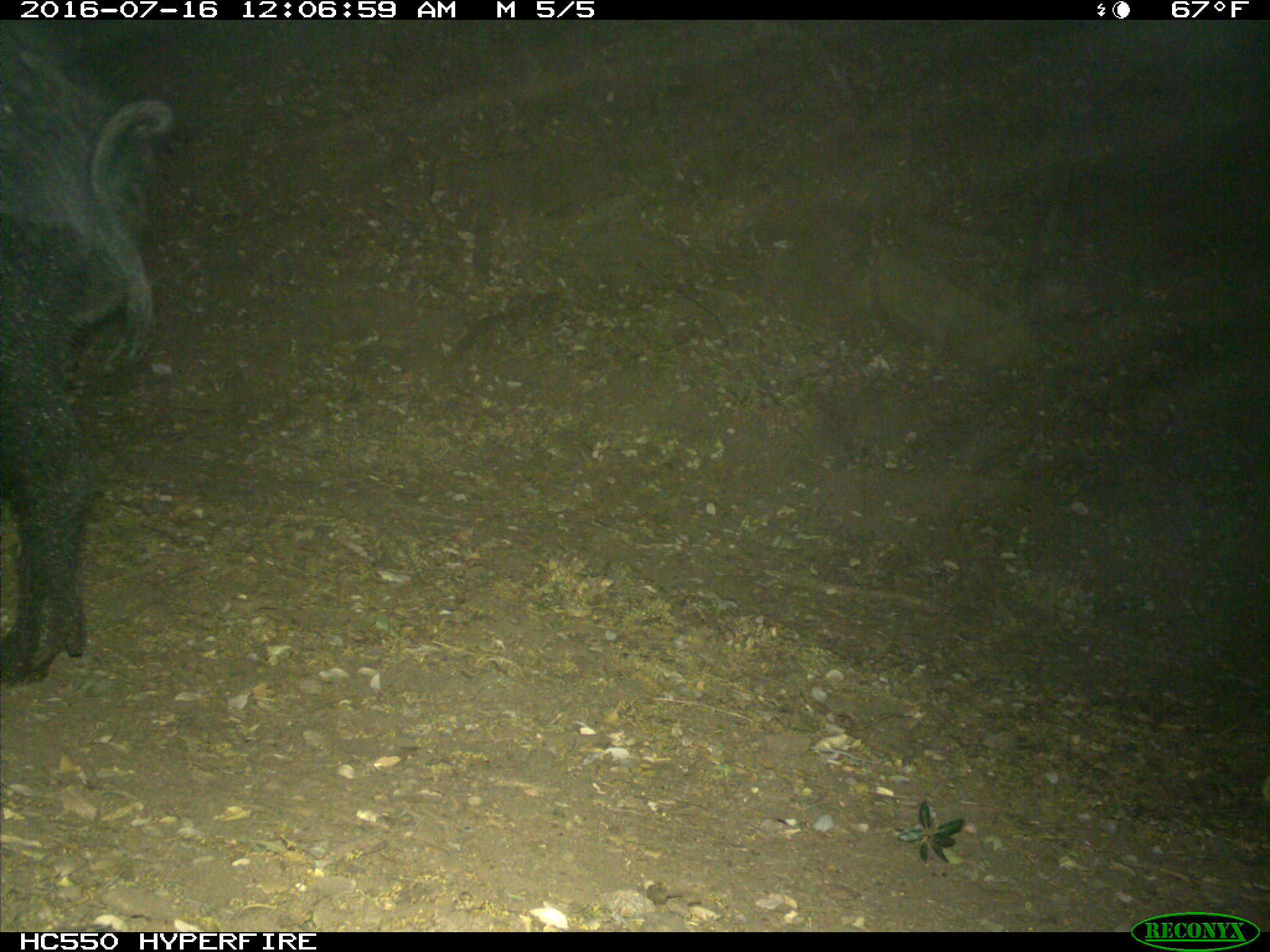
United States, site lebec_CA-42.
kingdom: Animalia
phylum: Chordata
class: Mammalia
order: Artiodactyla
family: Suidae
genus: Sus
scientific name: Sus scrofa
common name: wild boar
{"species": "Sus scrofa (wild boar)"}